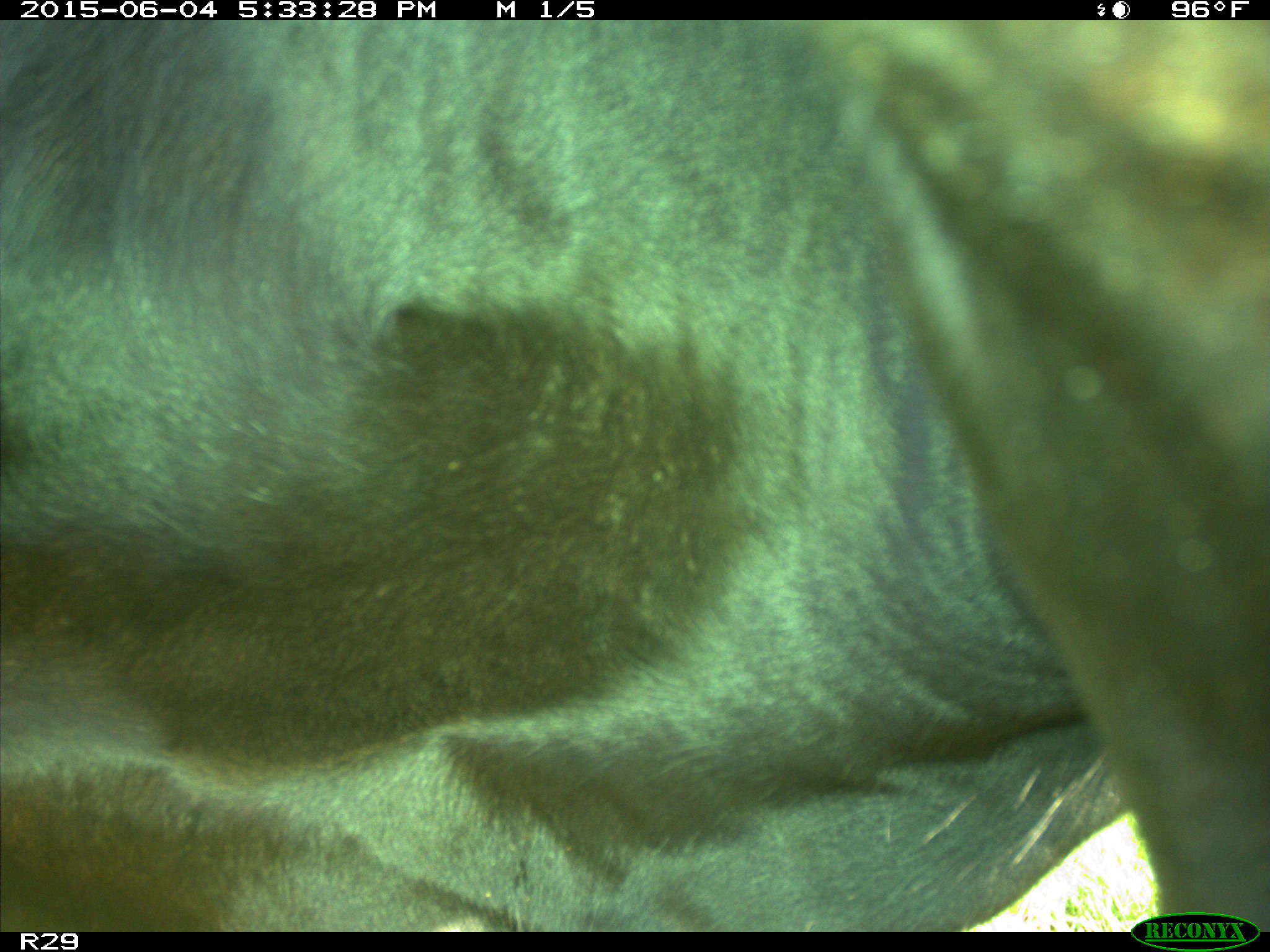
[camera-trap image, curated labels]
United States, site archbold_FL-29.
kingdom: Animalia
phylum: Chordata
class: Mammalia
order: Artiodactyla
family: Bovidae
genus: Bos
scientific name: Bos taurus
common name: domestic cow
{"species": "Bos taurus (domestic cow)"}